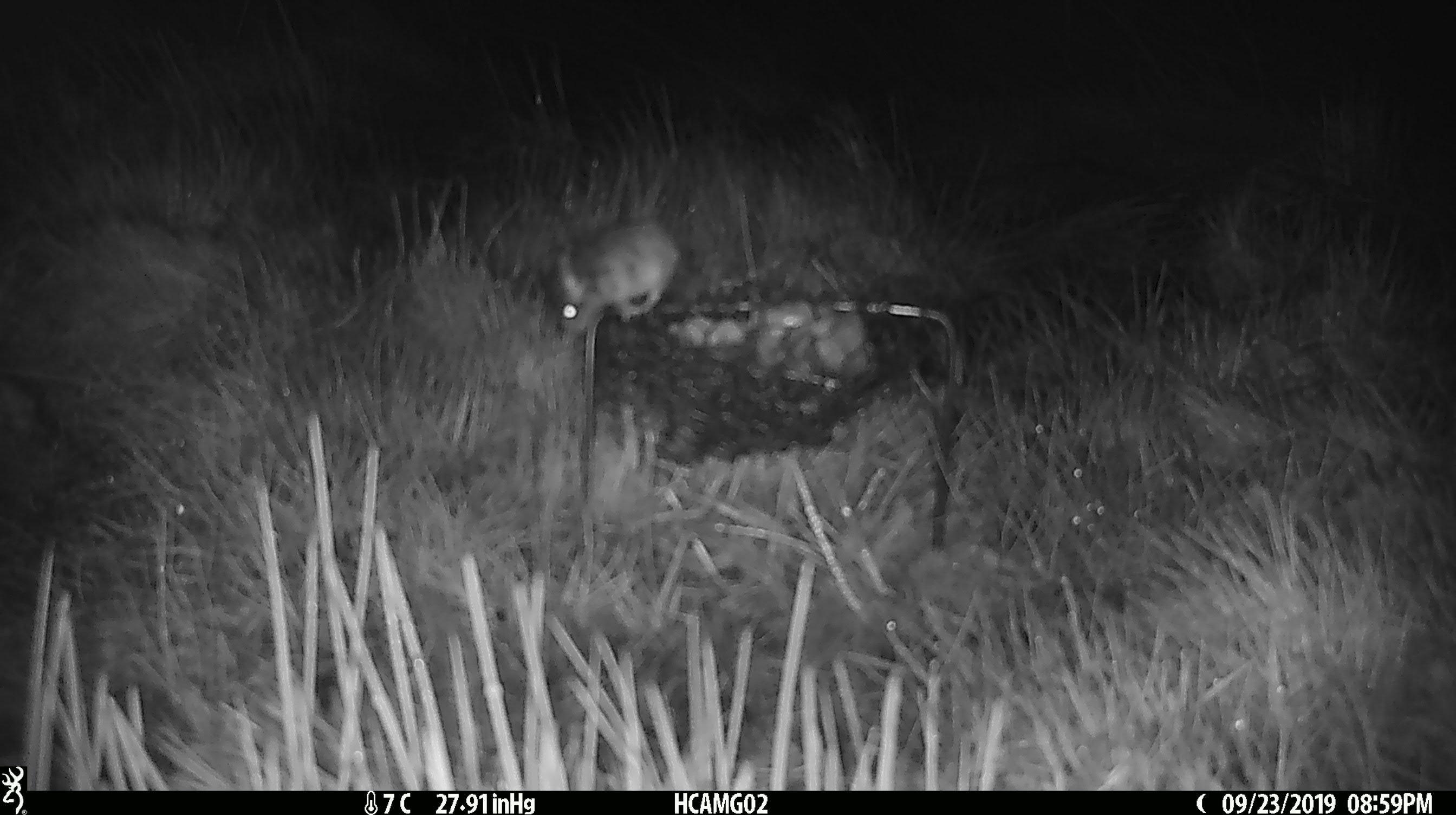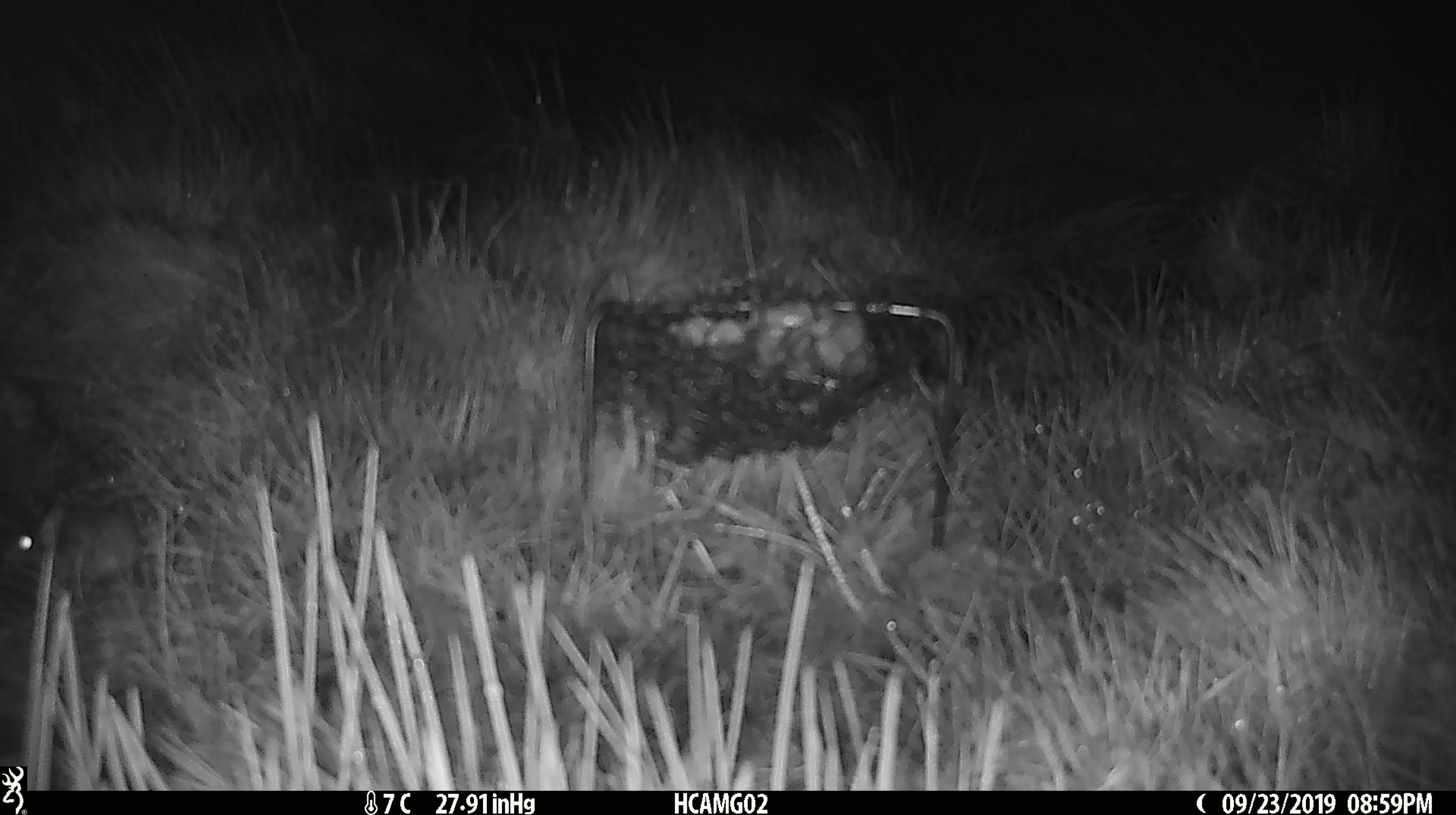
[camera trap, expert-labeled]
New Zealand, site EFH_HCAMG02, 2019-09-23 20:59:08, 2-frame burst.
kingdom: Animalia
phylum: Chordata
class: Mammalia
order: Rodentia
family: Muridae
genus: Mus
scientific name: Mus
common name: mouse